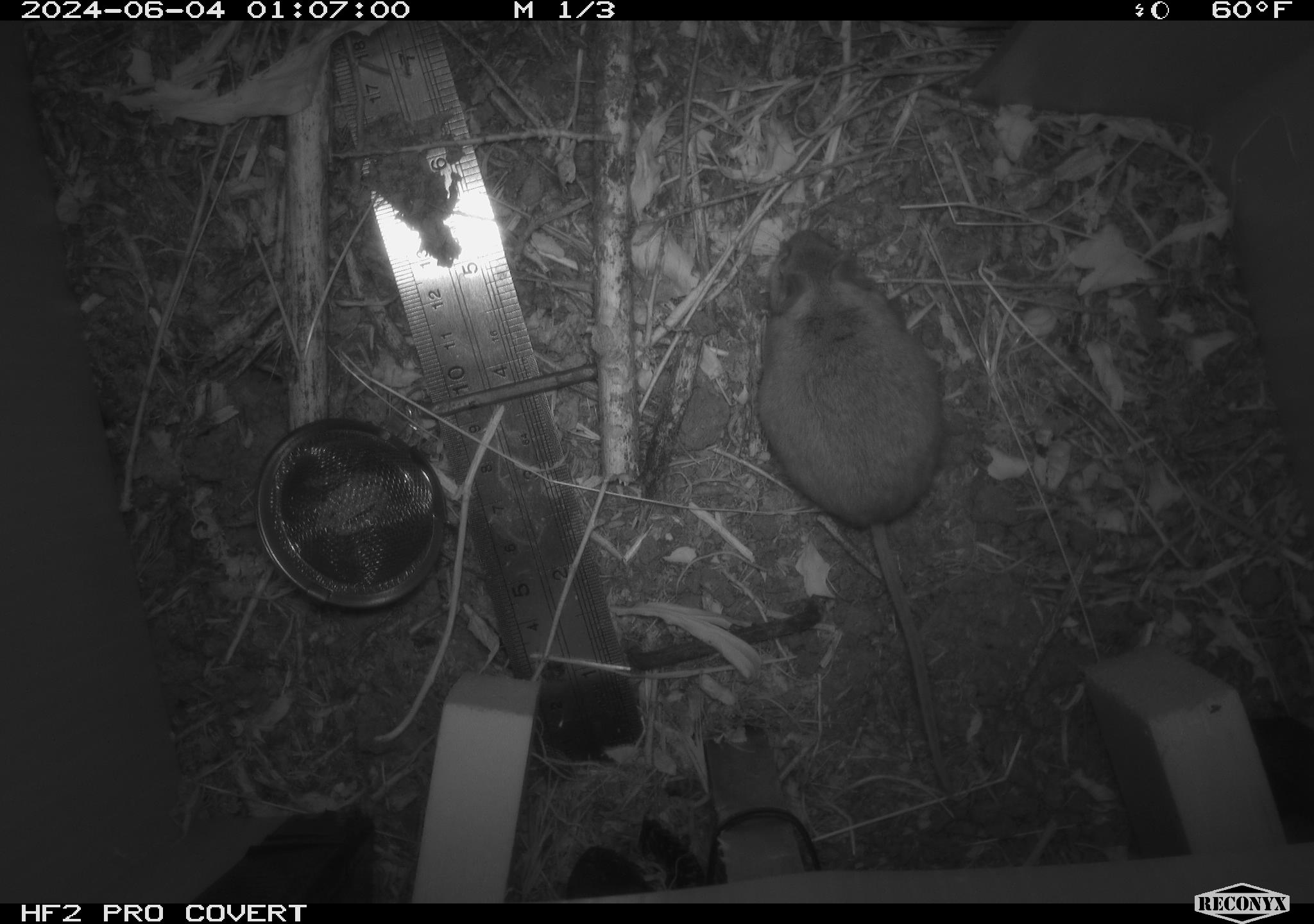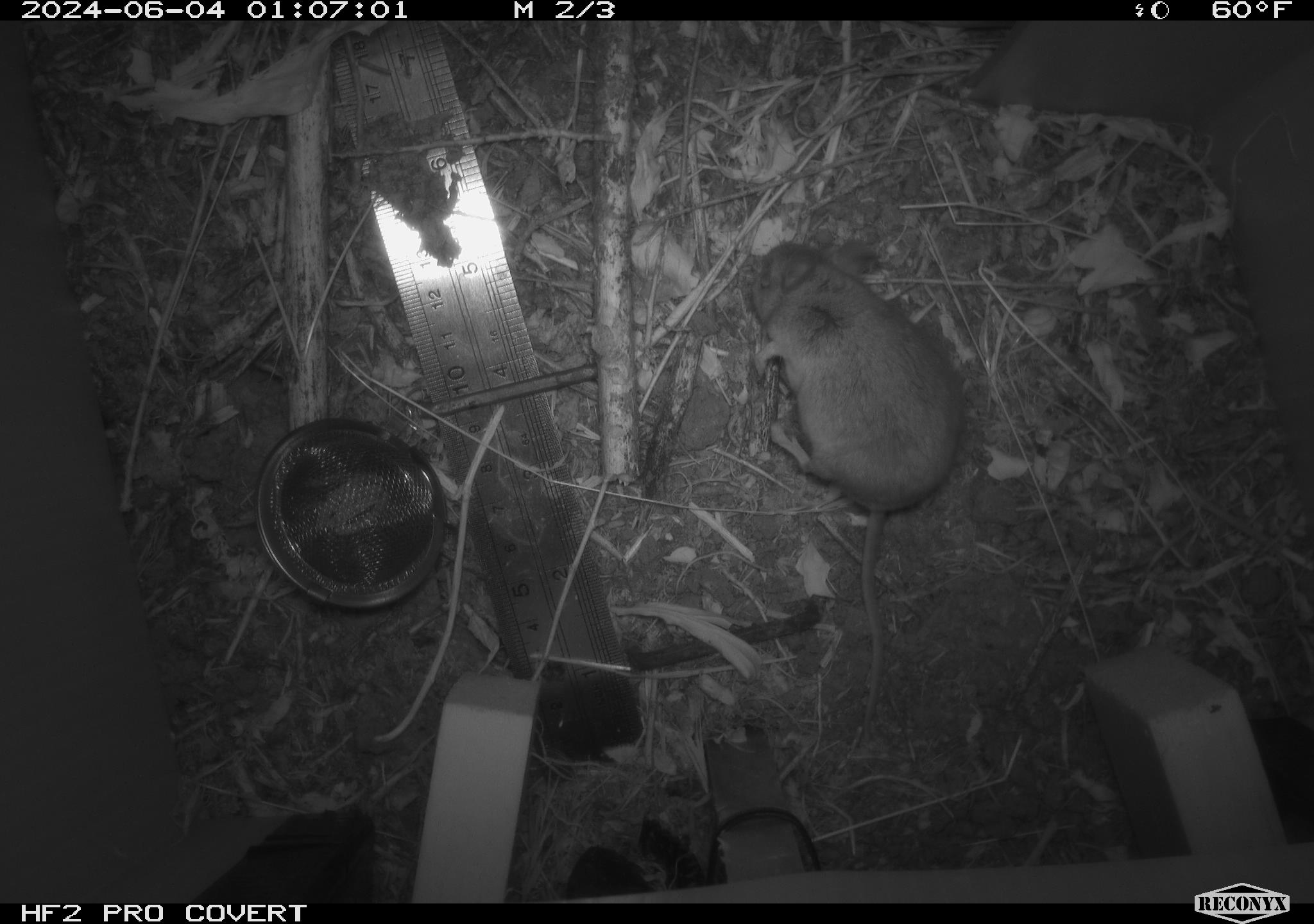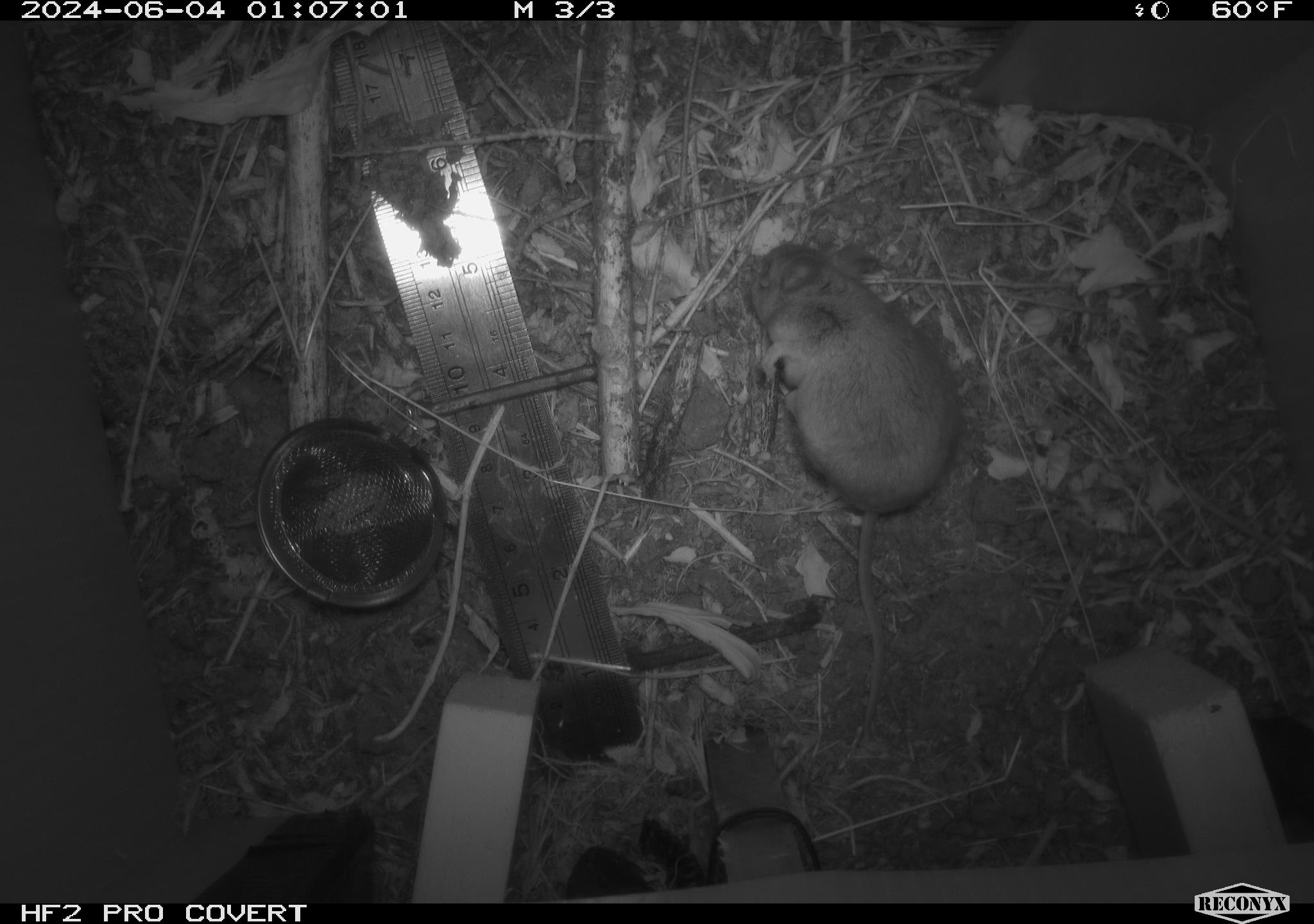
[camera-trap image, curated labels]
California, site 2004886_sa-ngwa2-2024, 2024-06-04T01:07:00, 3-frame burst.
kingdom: Animalia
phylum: Chordata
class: Mammalia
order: Rodentia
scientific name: Rodentia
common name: mouse species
Mouse species (Rodentia).